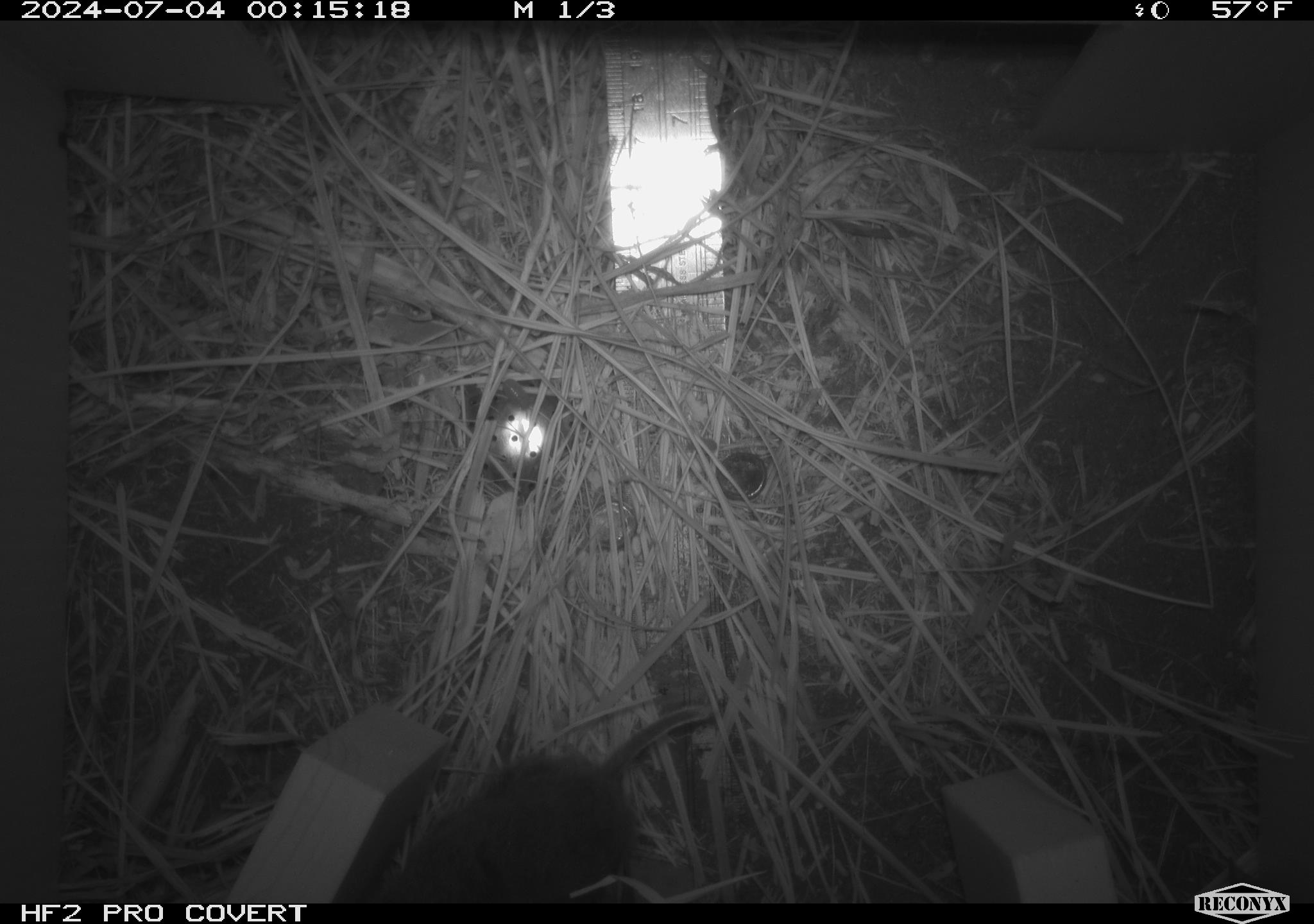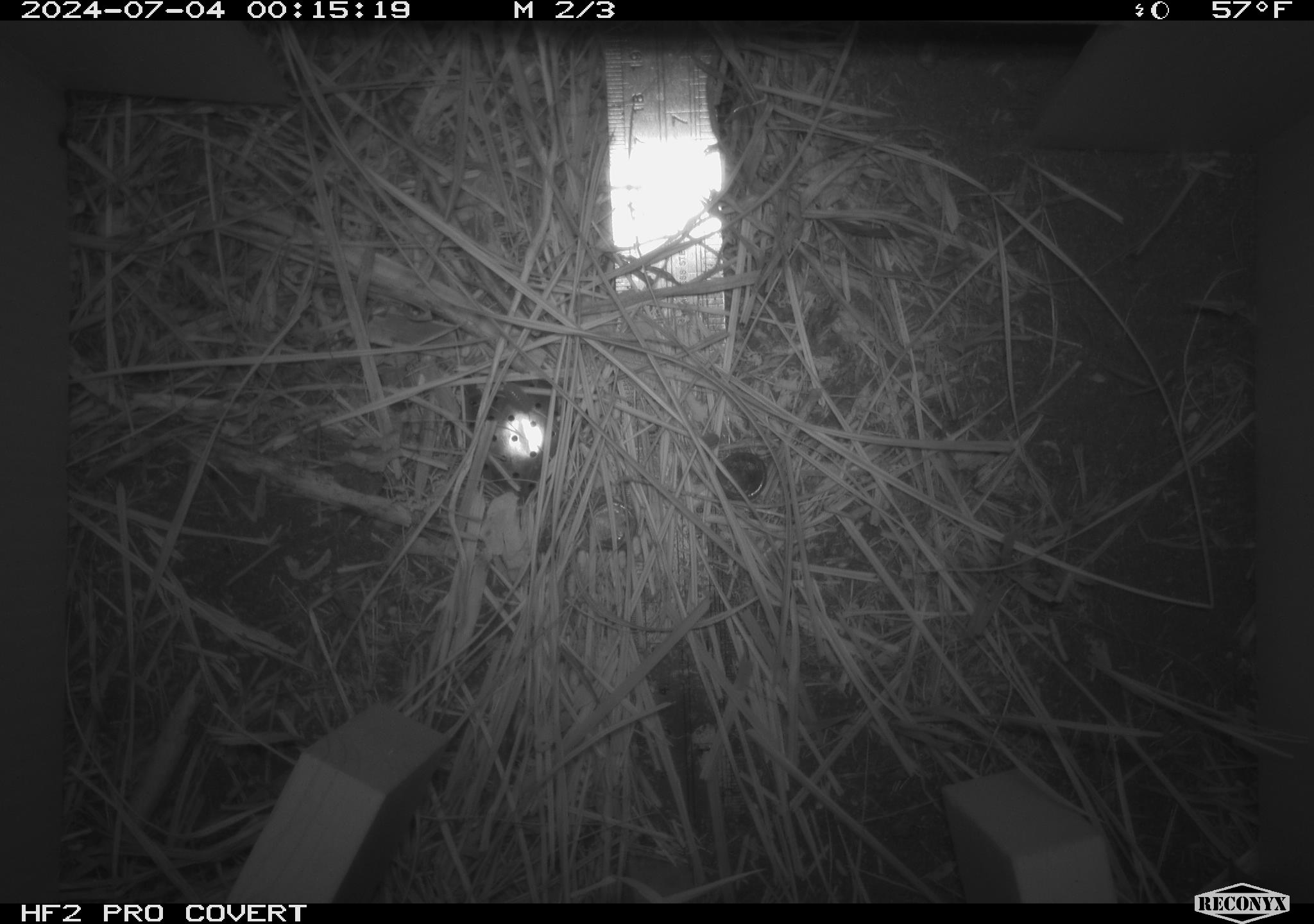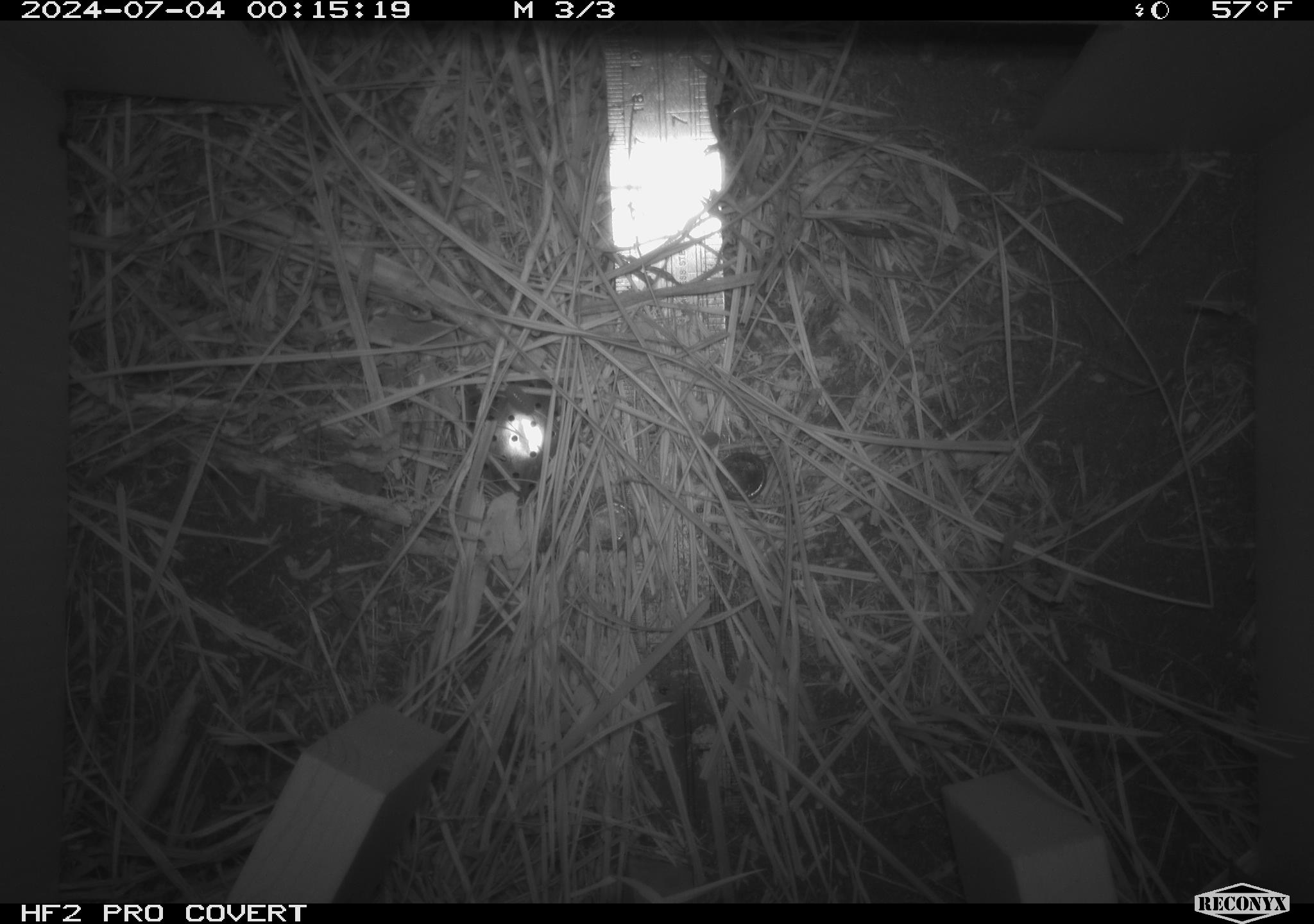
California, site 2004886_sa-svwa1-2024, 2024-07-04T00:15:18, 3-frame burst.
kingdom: Animalia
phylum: Chordata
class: Mammalia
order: Rodentia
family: Cricetidae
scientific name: Arvicolinae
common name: voles, lemmings, and muskrats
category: arvicolinae subfamily